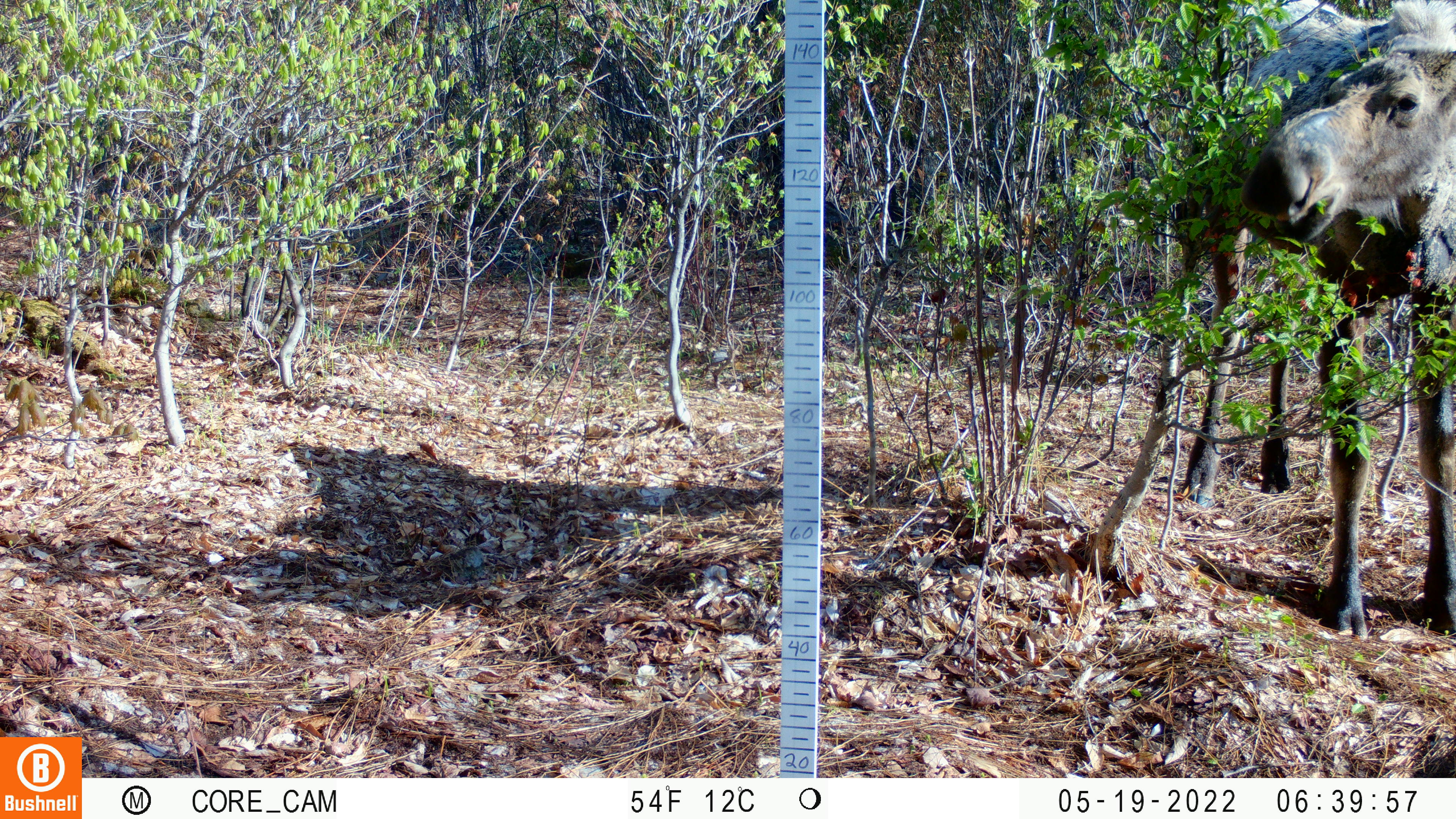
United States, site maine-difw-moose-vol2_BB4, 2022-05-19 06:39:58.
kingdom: Animalia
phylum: Chordata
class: Mammalia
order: Artiodactyla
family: Cervidae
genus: Alces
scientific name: Alces alces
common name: moose